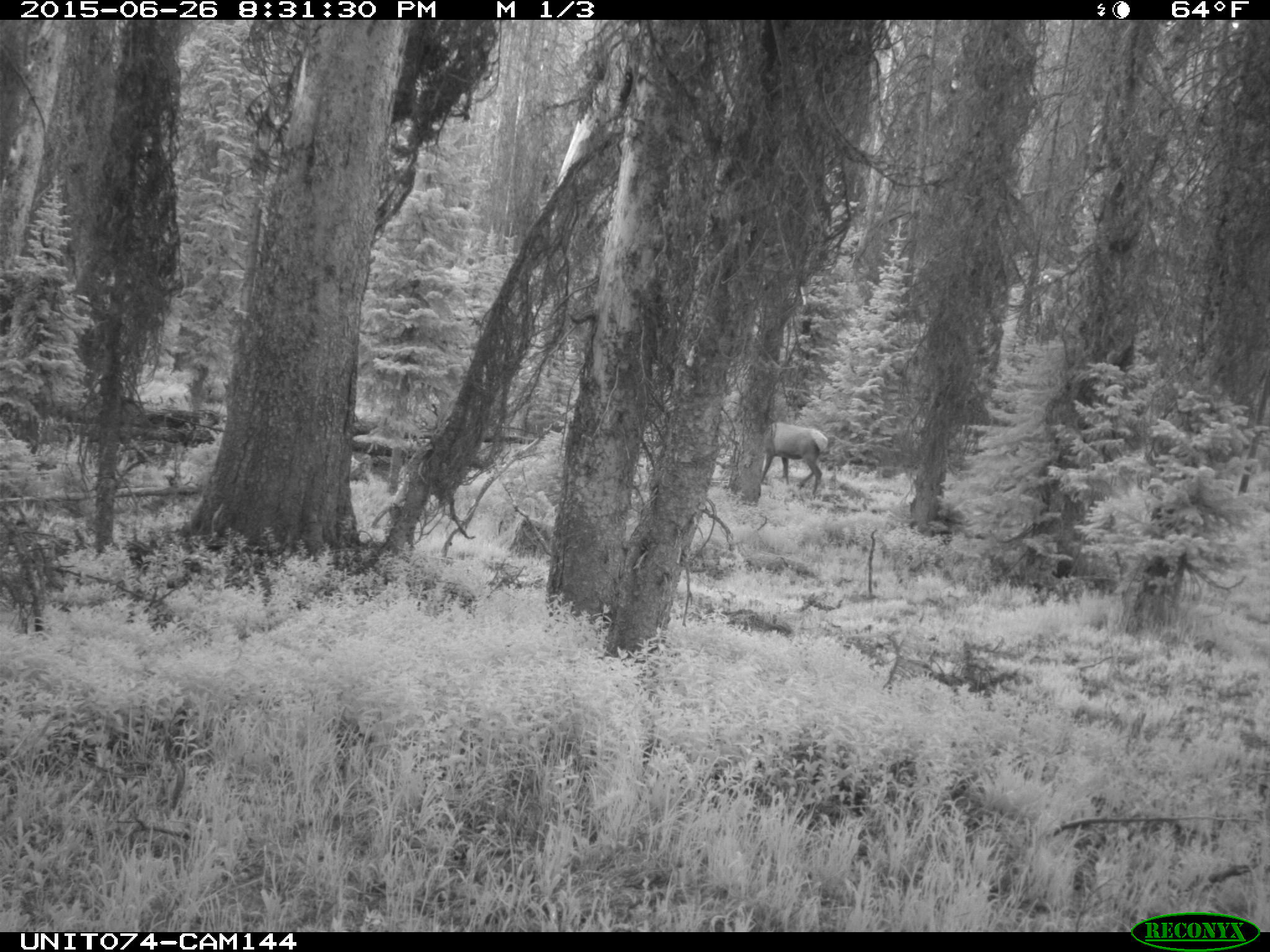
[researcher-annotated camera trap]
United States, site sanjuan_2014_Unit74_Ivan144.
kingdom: Animalia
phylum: Chordata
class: Mammalia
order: Artiodactyla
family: Cervidae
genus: Cervus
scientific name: Cervus elaphus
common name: red deer